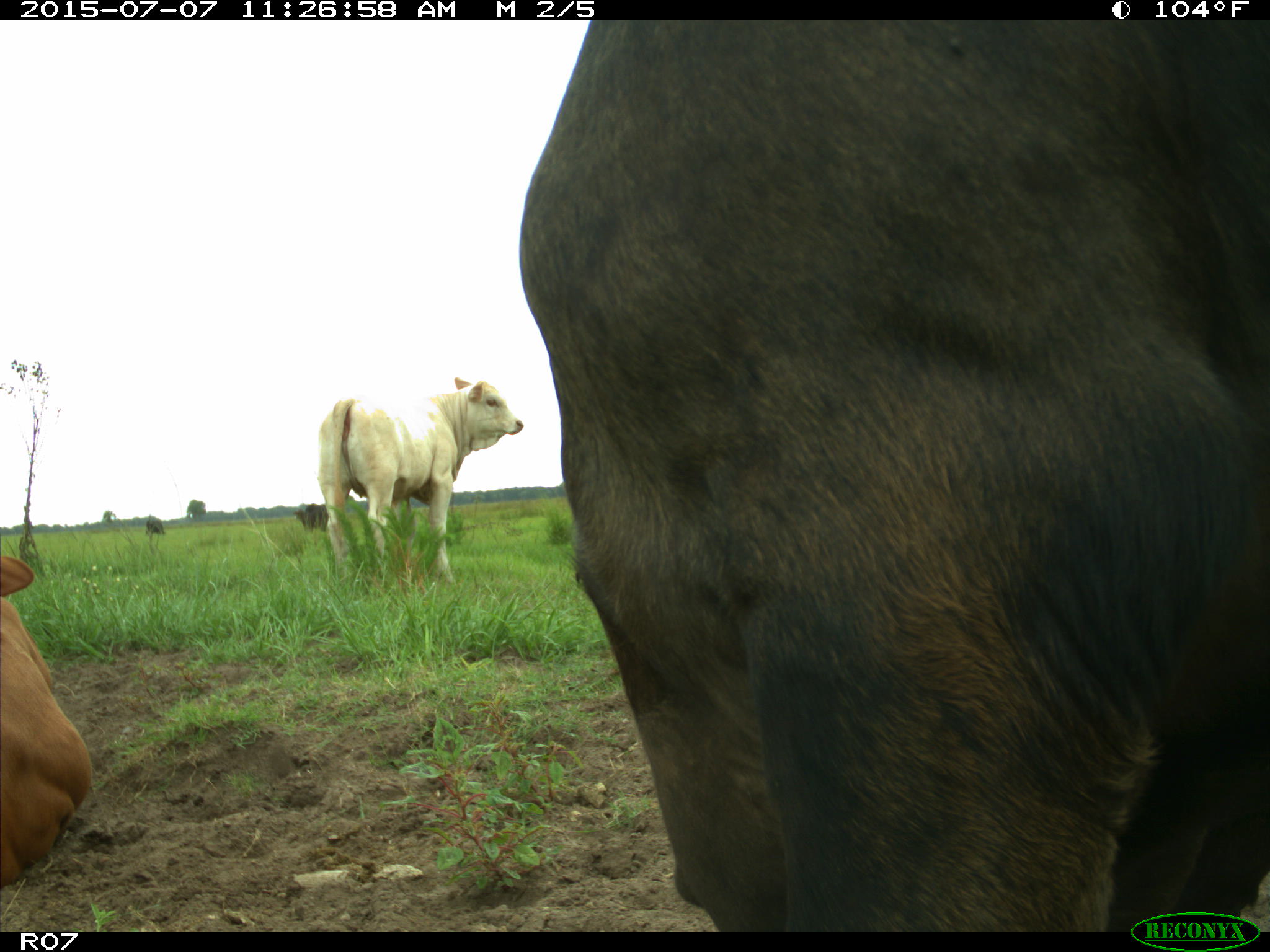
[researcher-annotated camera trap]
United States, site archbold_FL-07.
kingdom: Animalia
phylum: Chordata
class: Mammalia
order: Artiodactyla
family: Bovidae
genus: Bos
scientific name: Bos taurus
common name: domestic cow